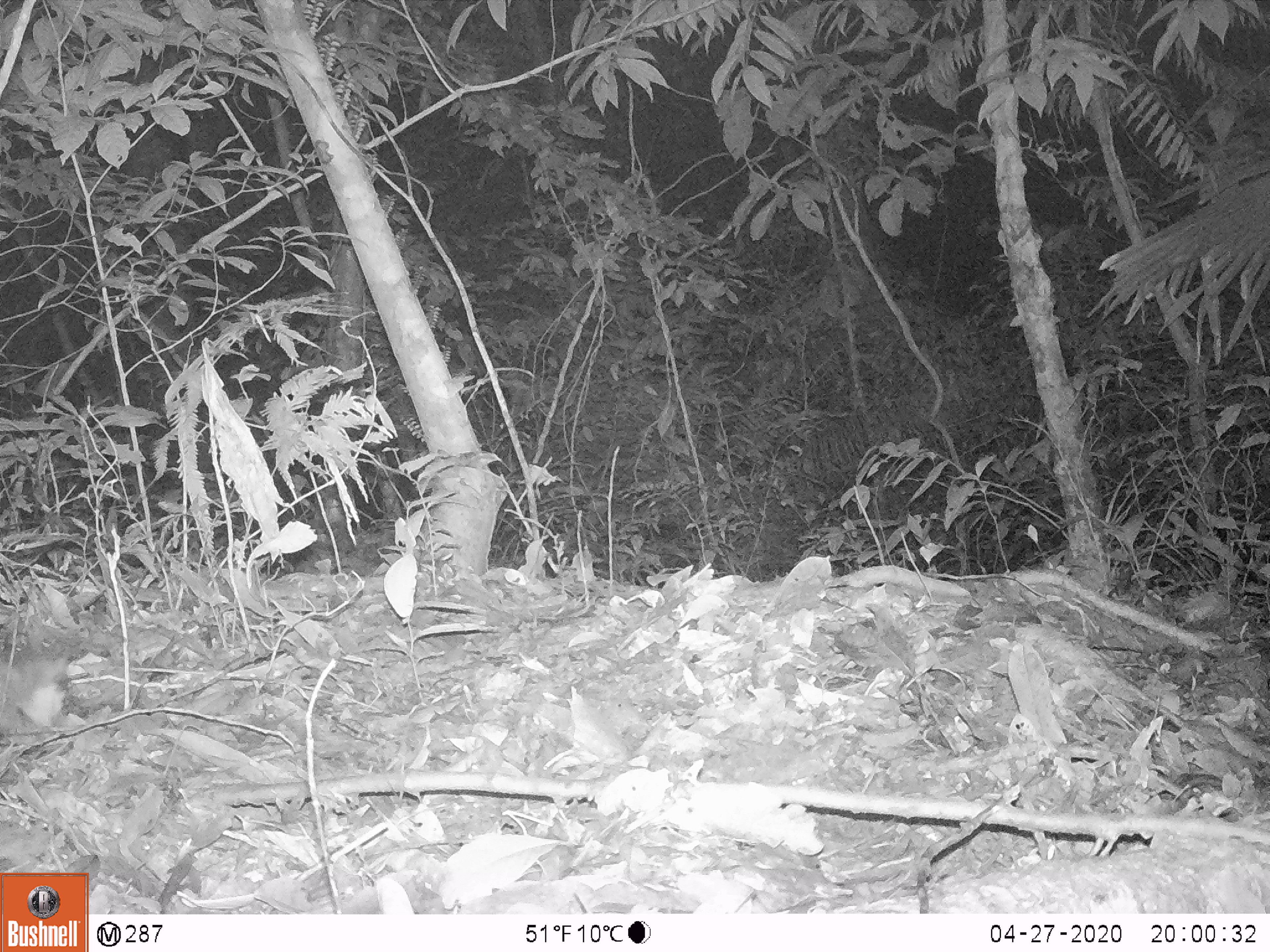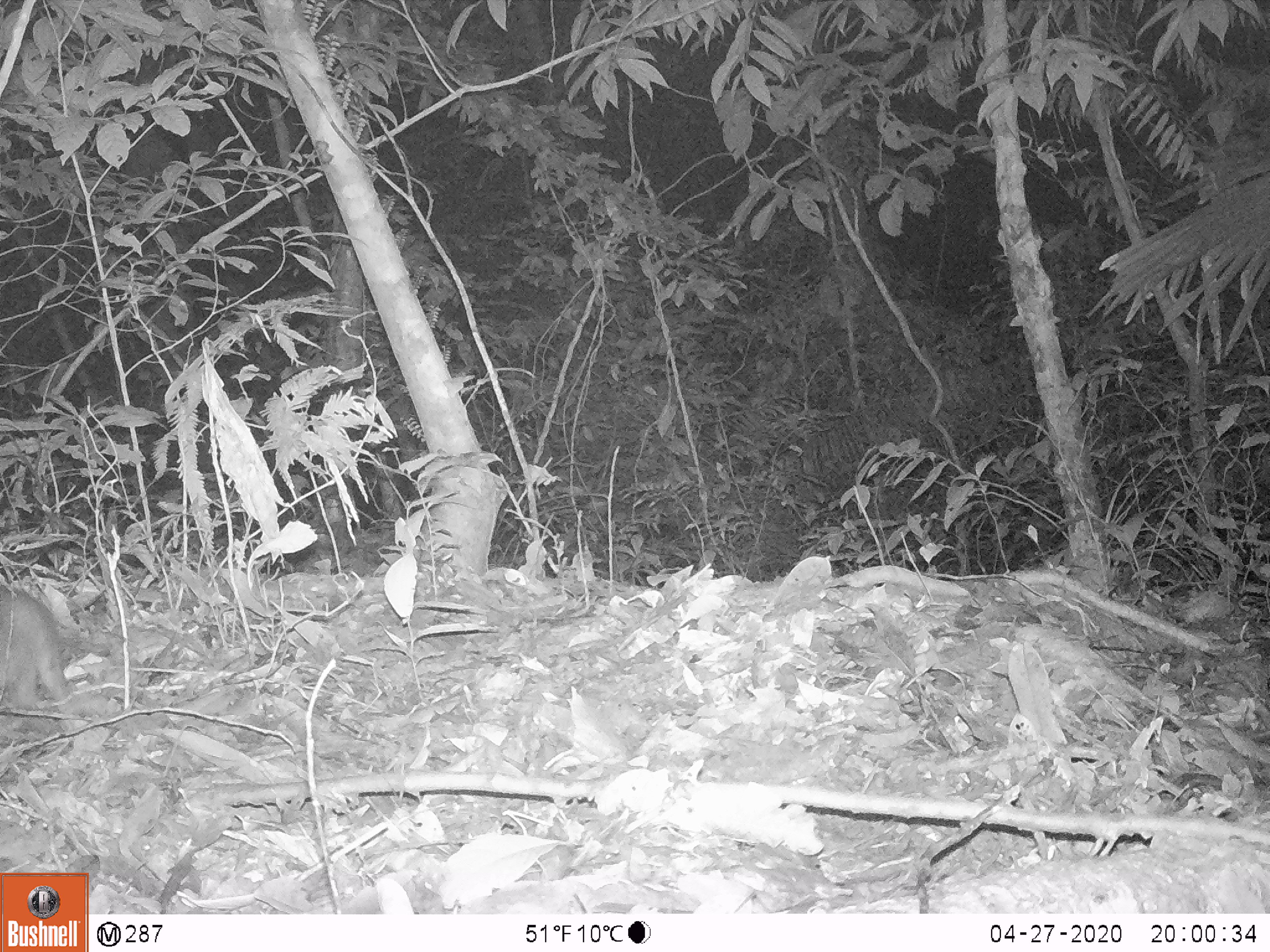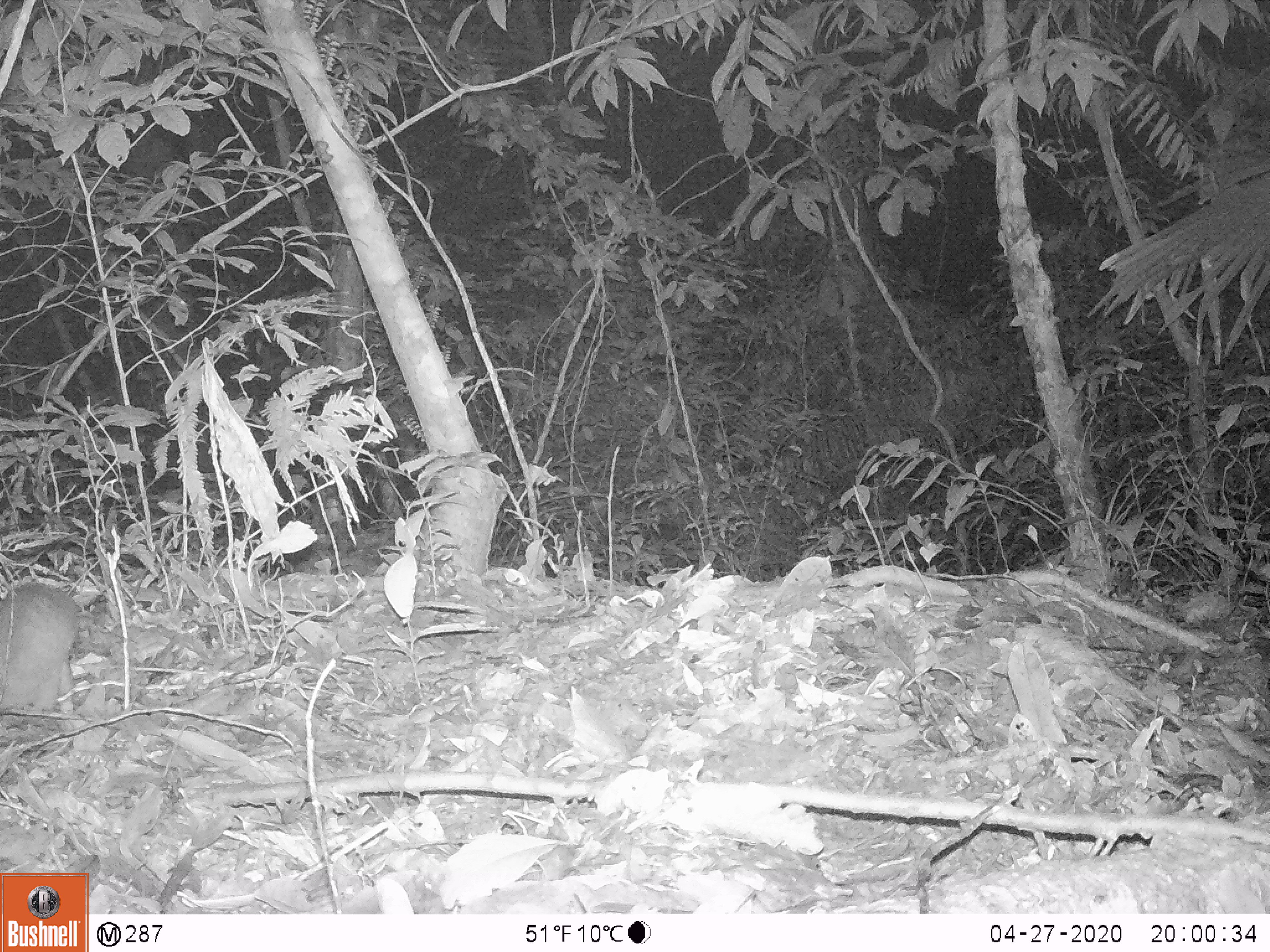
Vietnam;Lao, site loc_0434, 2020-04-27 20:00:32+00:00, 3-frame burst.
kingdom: Animalia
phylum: Chordata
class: Mammalia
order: Carnivora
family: Mustelidae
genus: Melogale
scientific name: Melogale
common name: ferret badger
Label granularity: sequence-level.